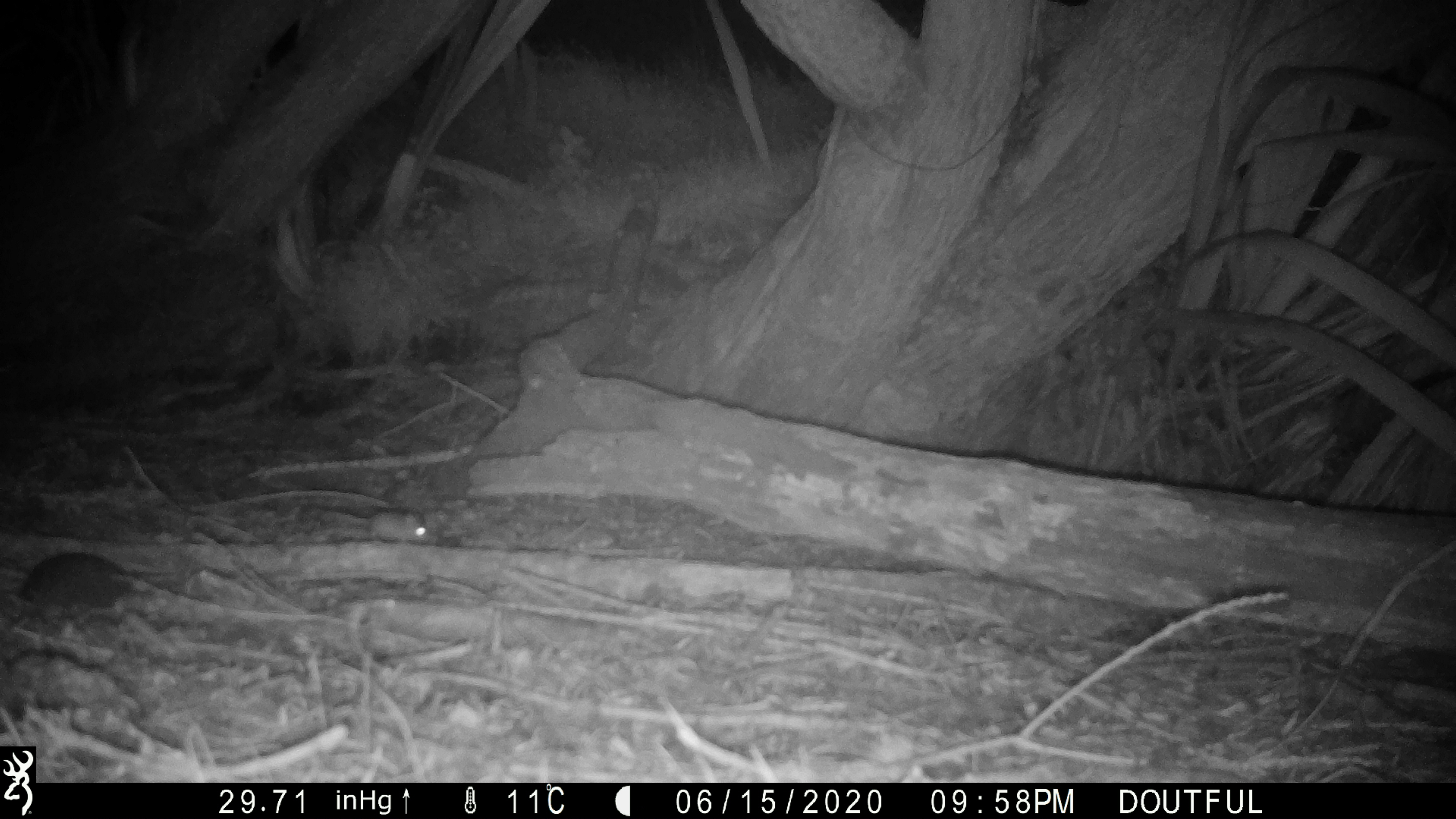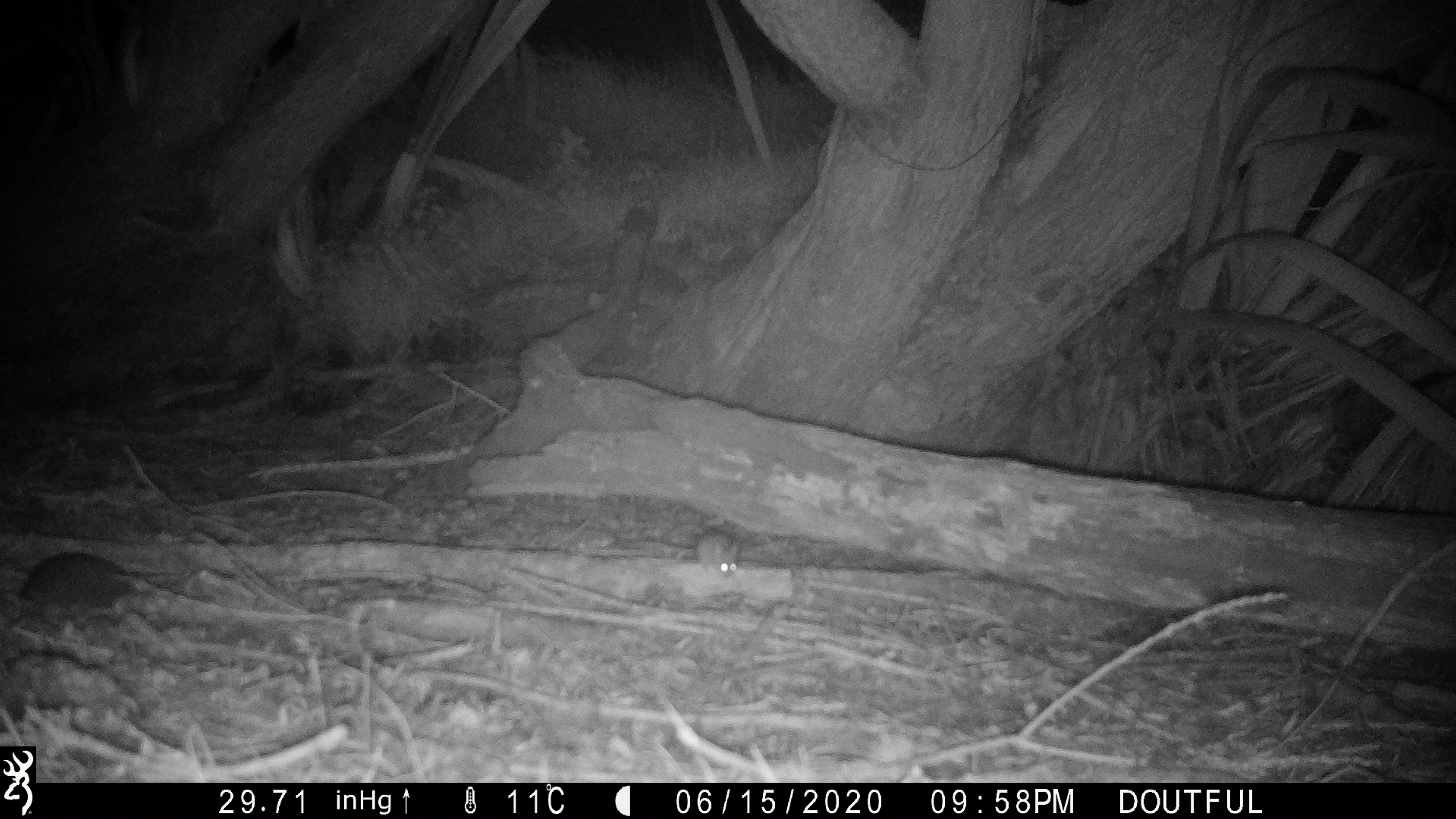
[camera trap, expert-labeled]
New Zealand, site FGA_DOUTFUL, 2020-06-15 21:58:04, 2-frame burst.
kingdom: Animalia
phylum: Chordata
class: Mammalia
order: Rodentia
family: Muridae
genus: Mus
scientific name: Mus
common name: mouse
Mouse (Mus).